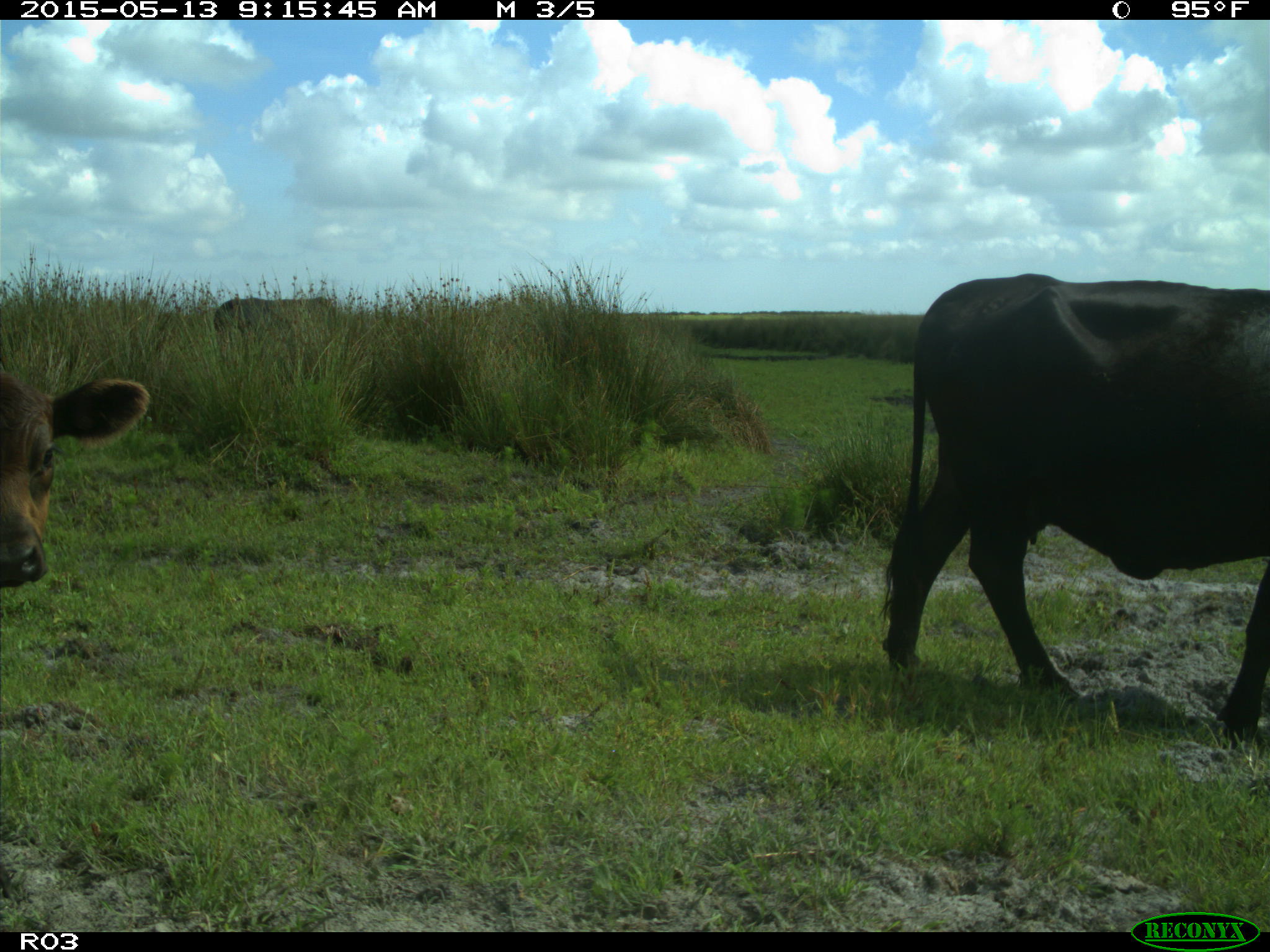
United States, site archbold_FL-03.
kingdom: Animalia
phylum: Chordata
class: Mammalia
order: Artiodactyla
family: Bovidae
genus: Bos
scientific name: Bos taurus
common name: domestic cow